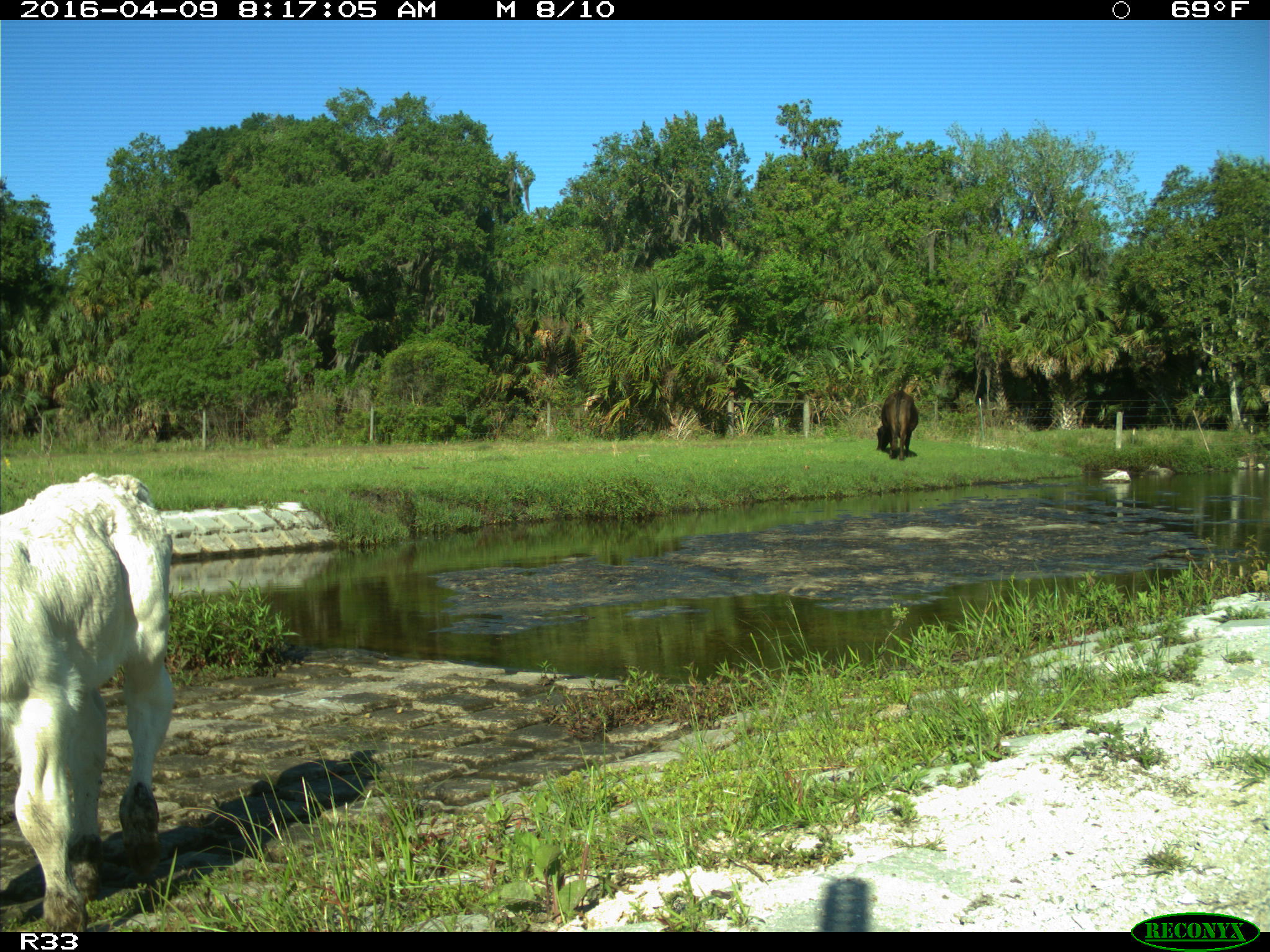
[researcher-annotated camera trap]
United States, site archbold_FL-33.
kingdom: Animalia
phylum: Chordata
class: Mammalia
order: Artiodactyla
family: Bovidae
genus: Bos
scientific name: Bos taurus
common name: domestic cow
Bos taurus (domestic cow).